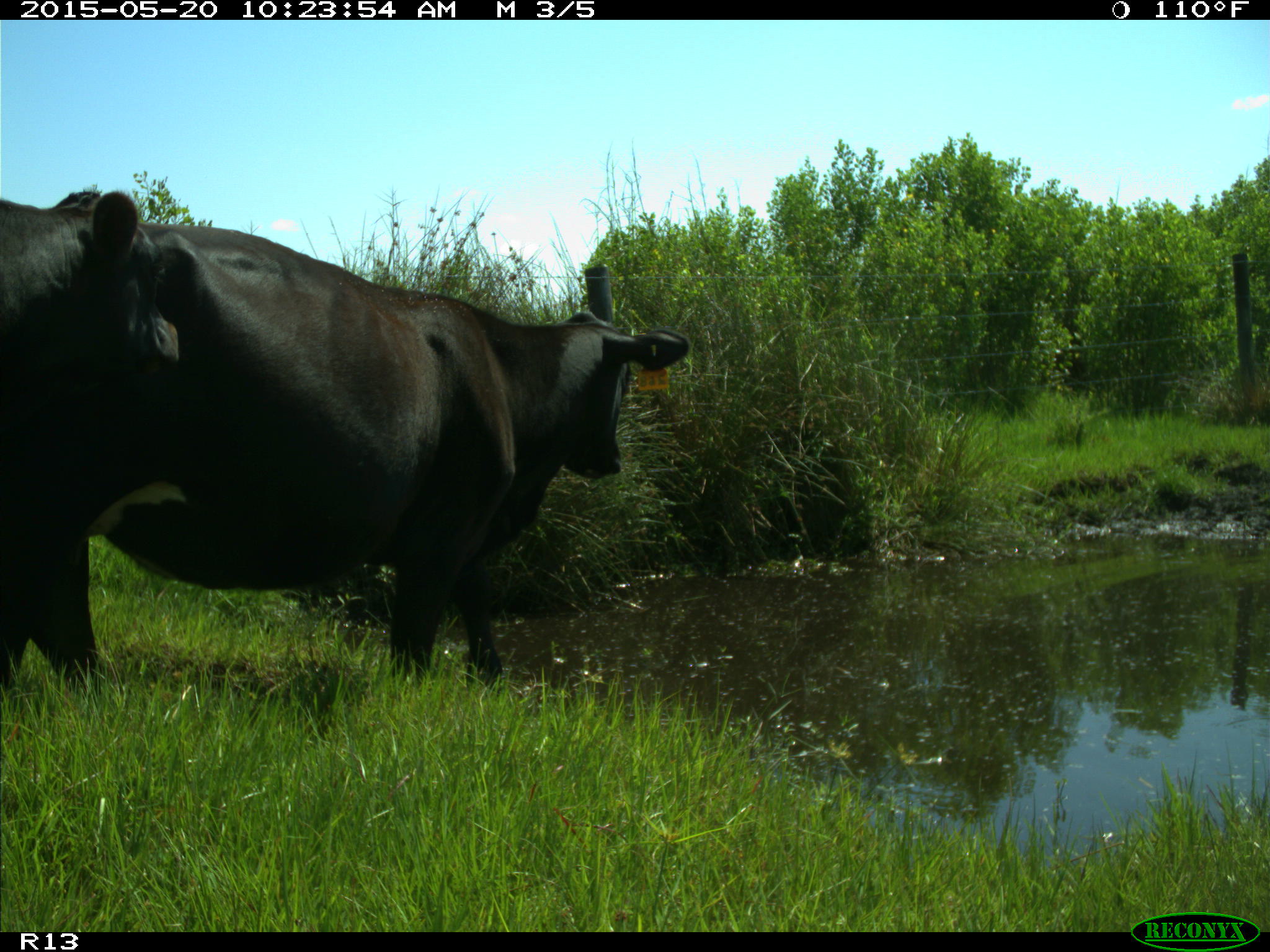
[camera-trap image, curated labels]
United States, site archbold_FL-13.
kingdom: Animalia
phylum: Chordata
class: Mammalia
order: Artiodactyla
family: Bovidae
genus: Bos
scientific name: Bos taurus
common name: domestic cow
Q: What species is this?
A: Bos taurus (domestic cow).